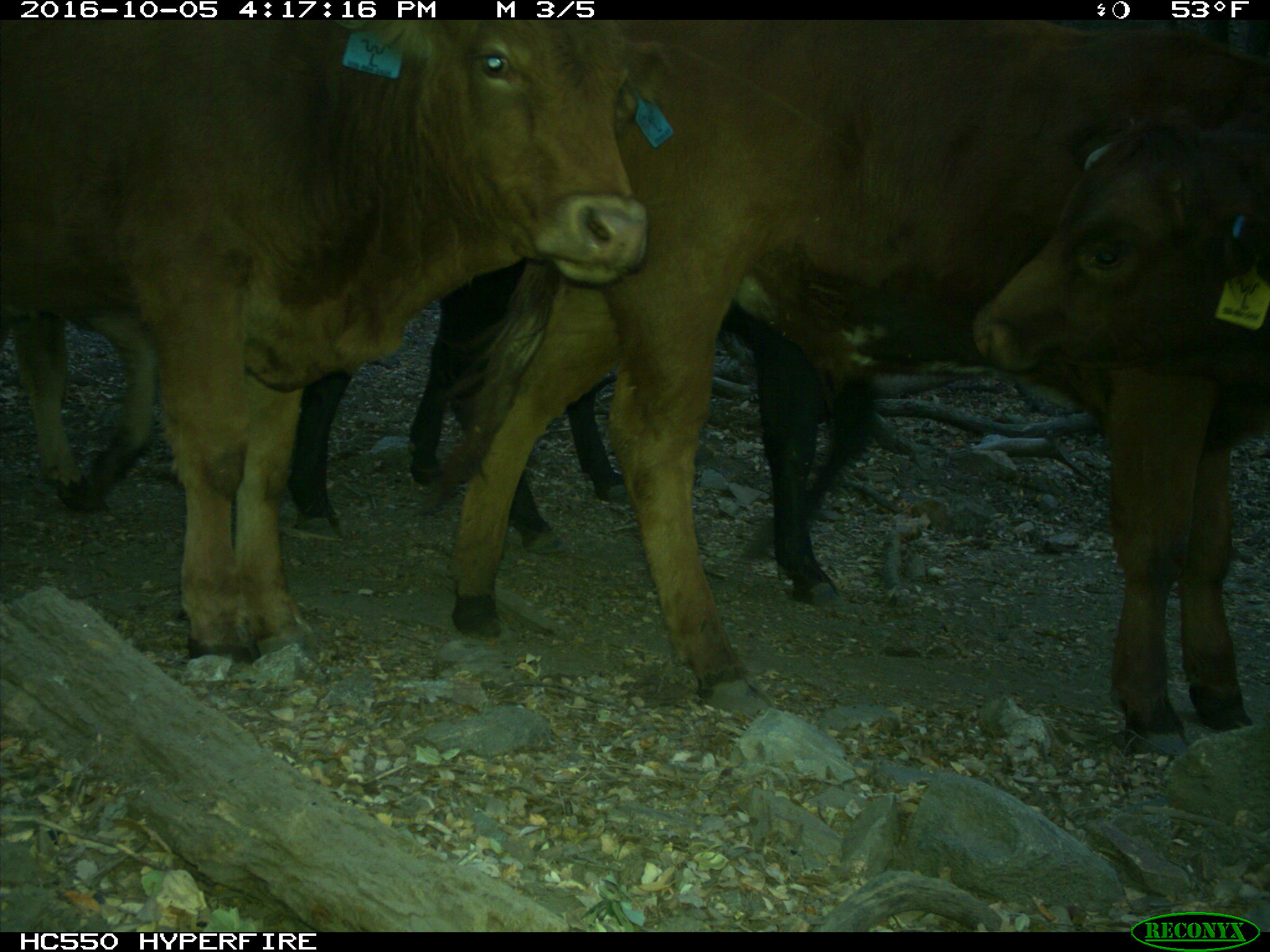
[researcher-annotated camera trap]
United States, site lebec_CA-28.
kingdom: Animalia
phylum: Chordata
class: Mammalia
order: Artiodactyla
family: Bovidae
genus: Bos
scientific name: Bos taurus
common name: domestic cow